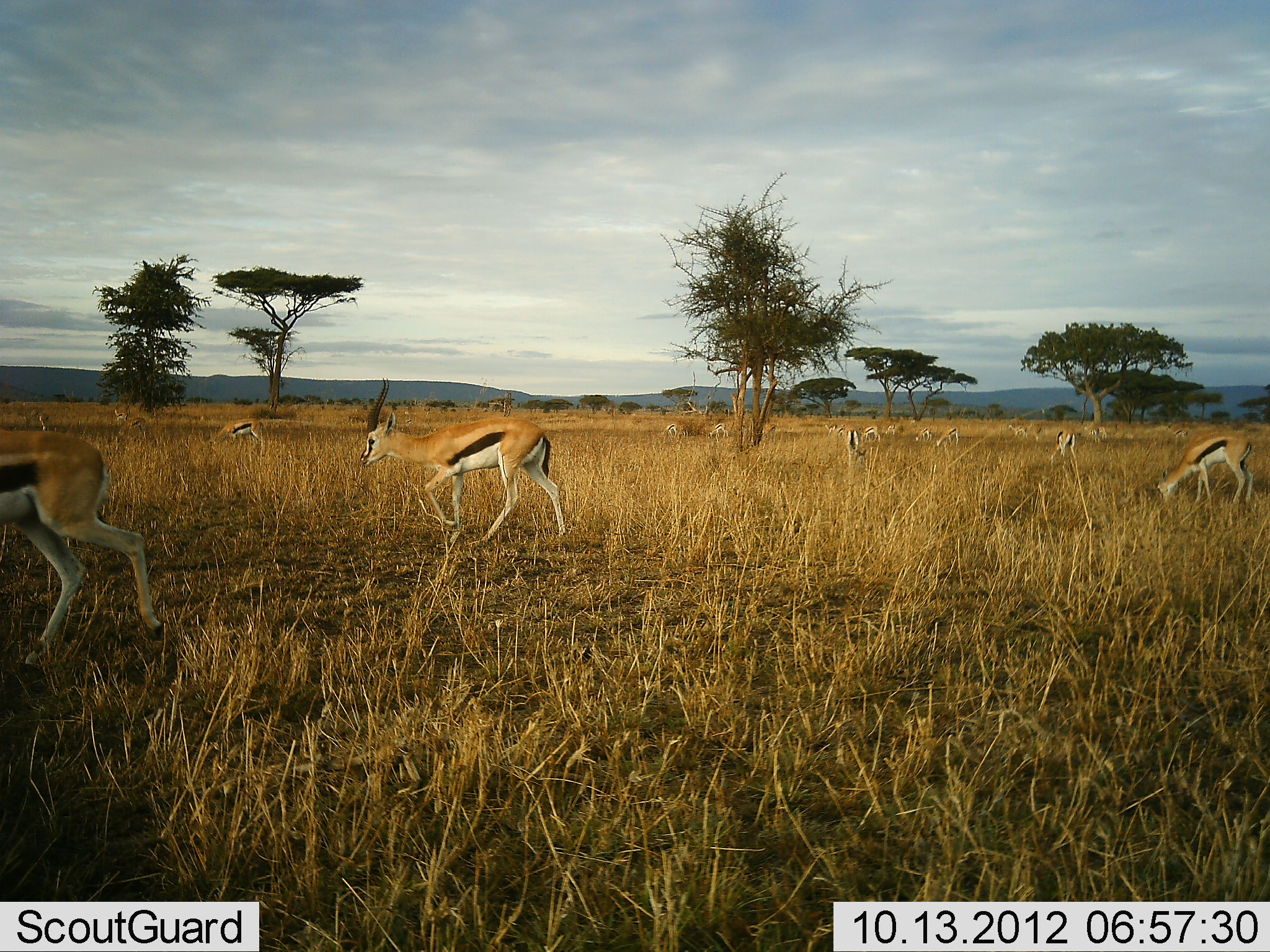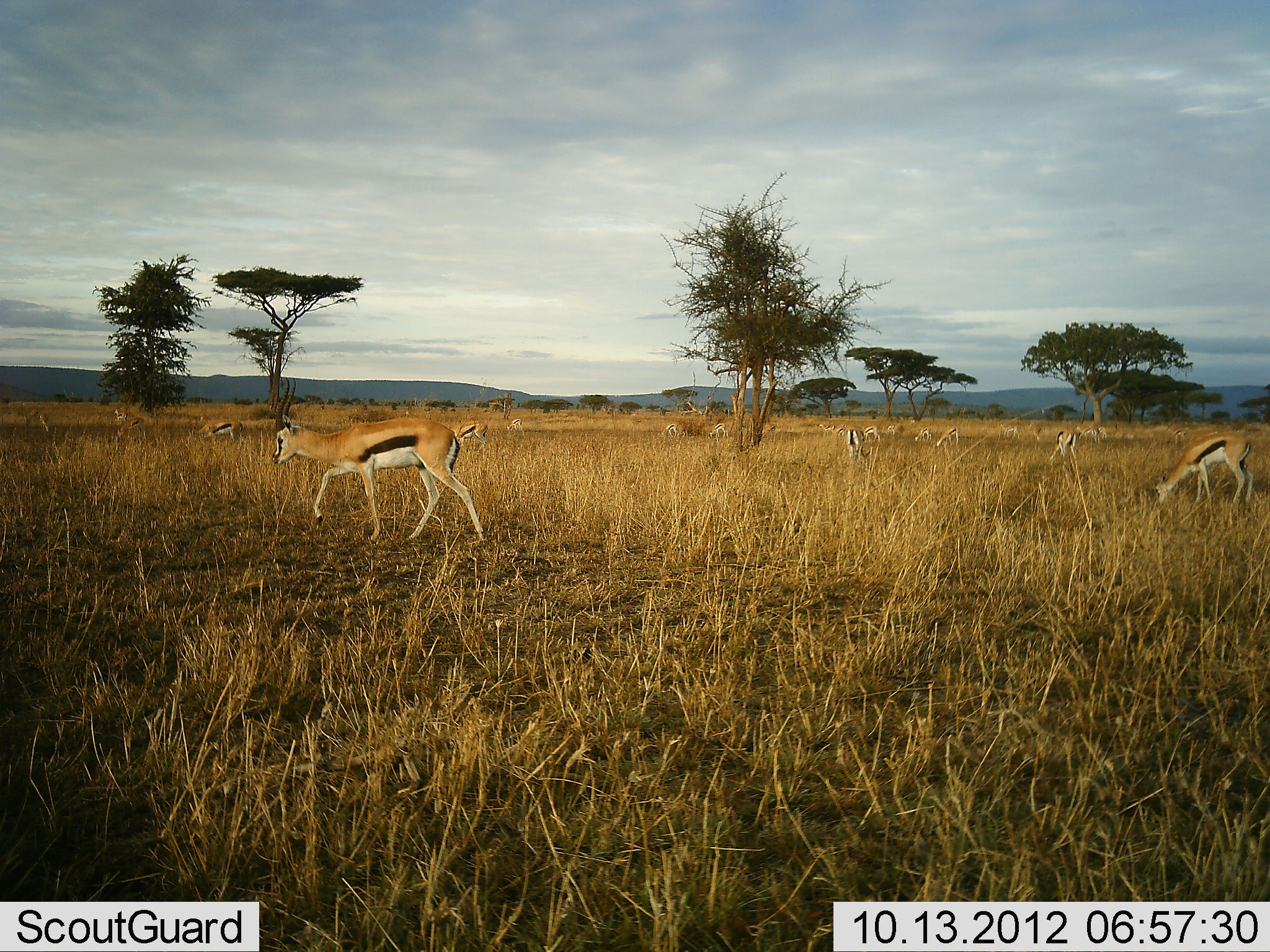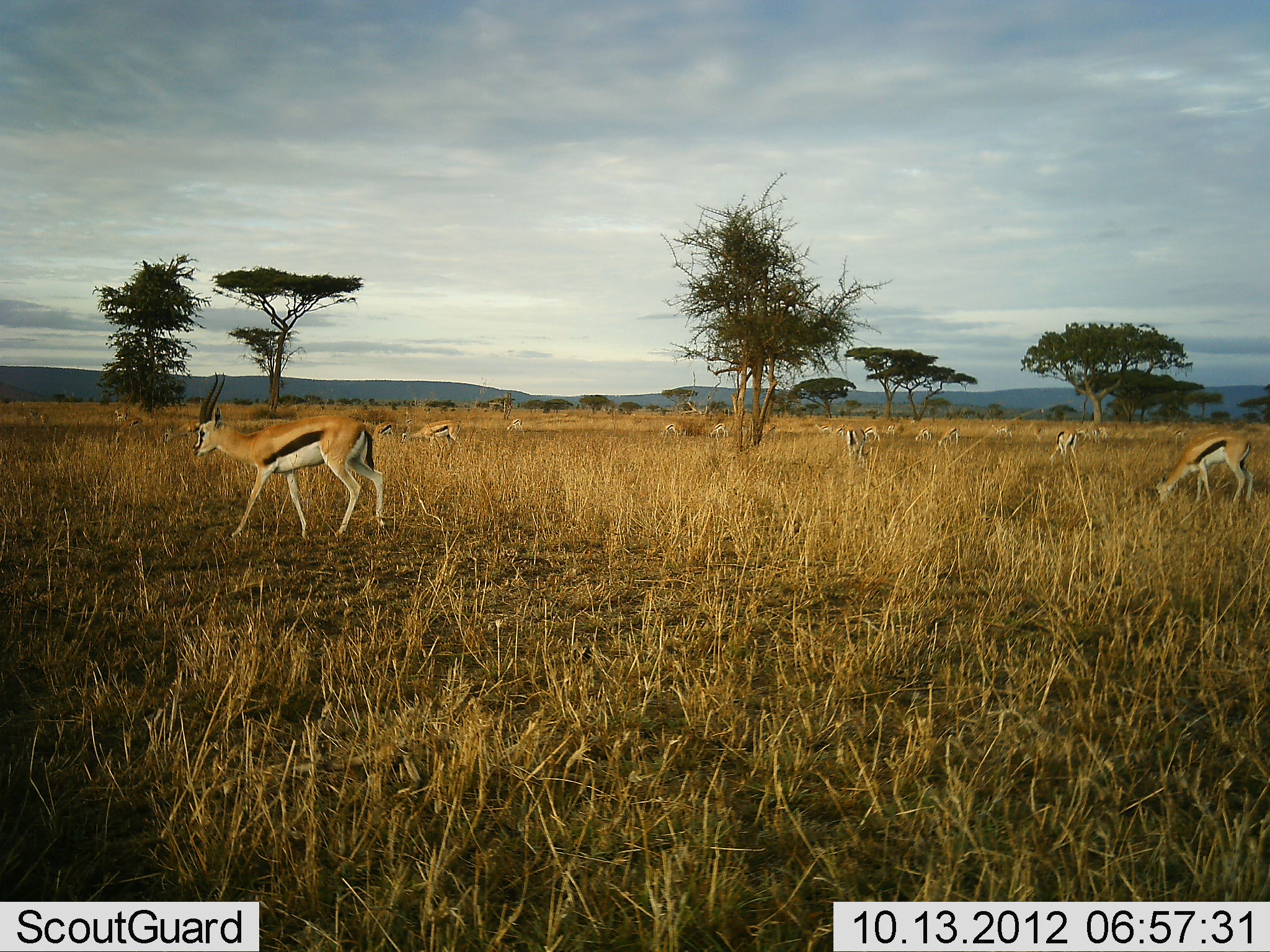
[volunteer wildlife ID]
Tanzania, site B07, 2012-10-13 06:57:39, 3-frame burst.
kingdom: Animalia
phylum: Chordata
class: Mammalia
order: Artiodactyla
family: Bovidae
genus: Eudorcas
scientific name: Eudorcas thomsonii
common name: thomson's gazelle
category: gazellethomsons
Gazellethomsons (thomson's gazelle) (Eudorcas thomsonii), count 11-50. Behavior (volunteer vote fractions): standing 70%, resting 0%, moving 70%, interacting 0%. Young present (vote fraction): 0%. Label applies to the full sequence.